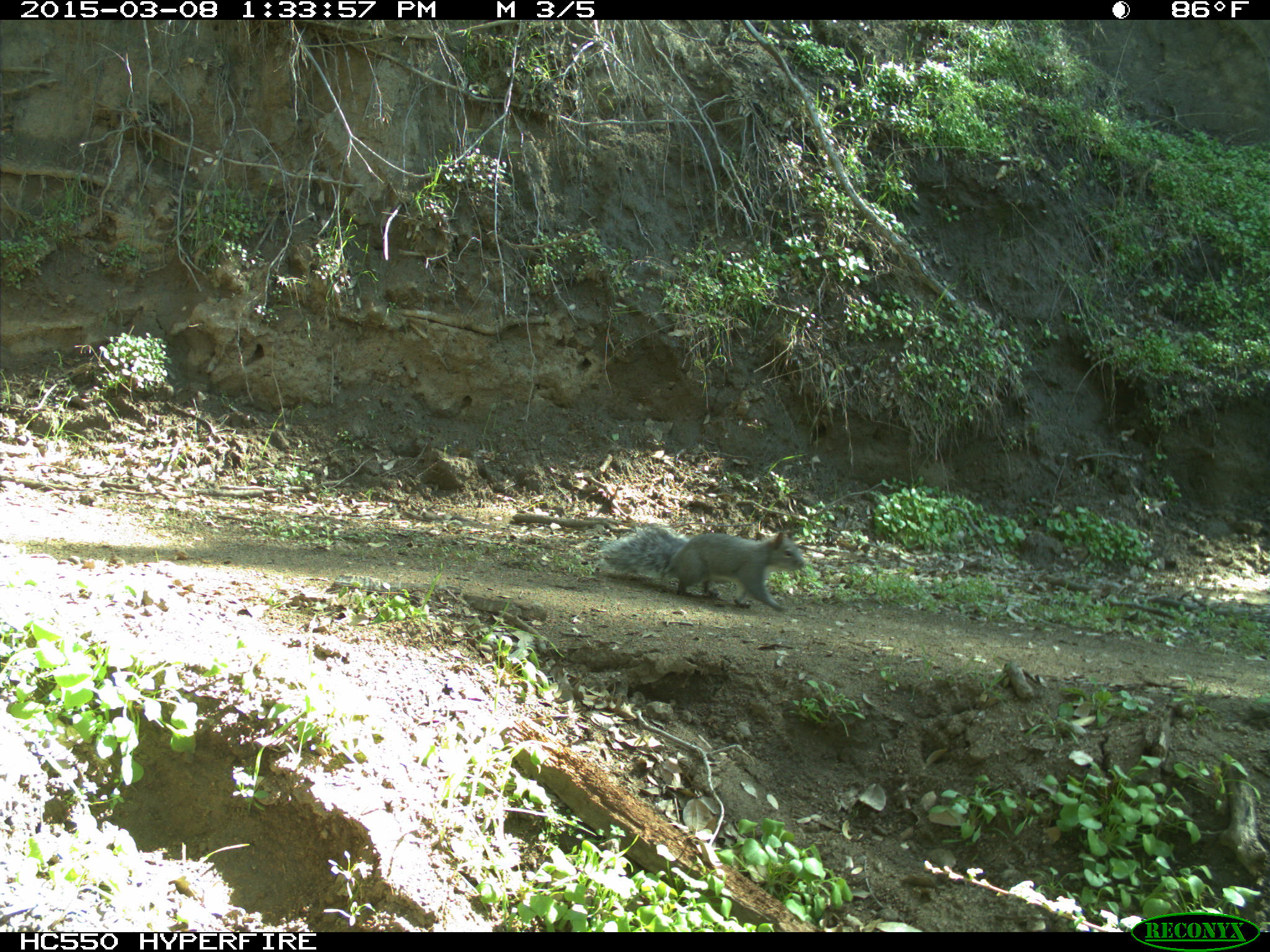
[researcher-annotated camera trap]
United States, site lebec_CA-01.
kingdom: Animalia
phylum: Chordata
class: Mammalia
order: Rodentia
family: Sciuridae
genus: Sciurus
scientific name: Sciurus carolinensis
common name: eastern gray squirrel